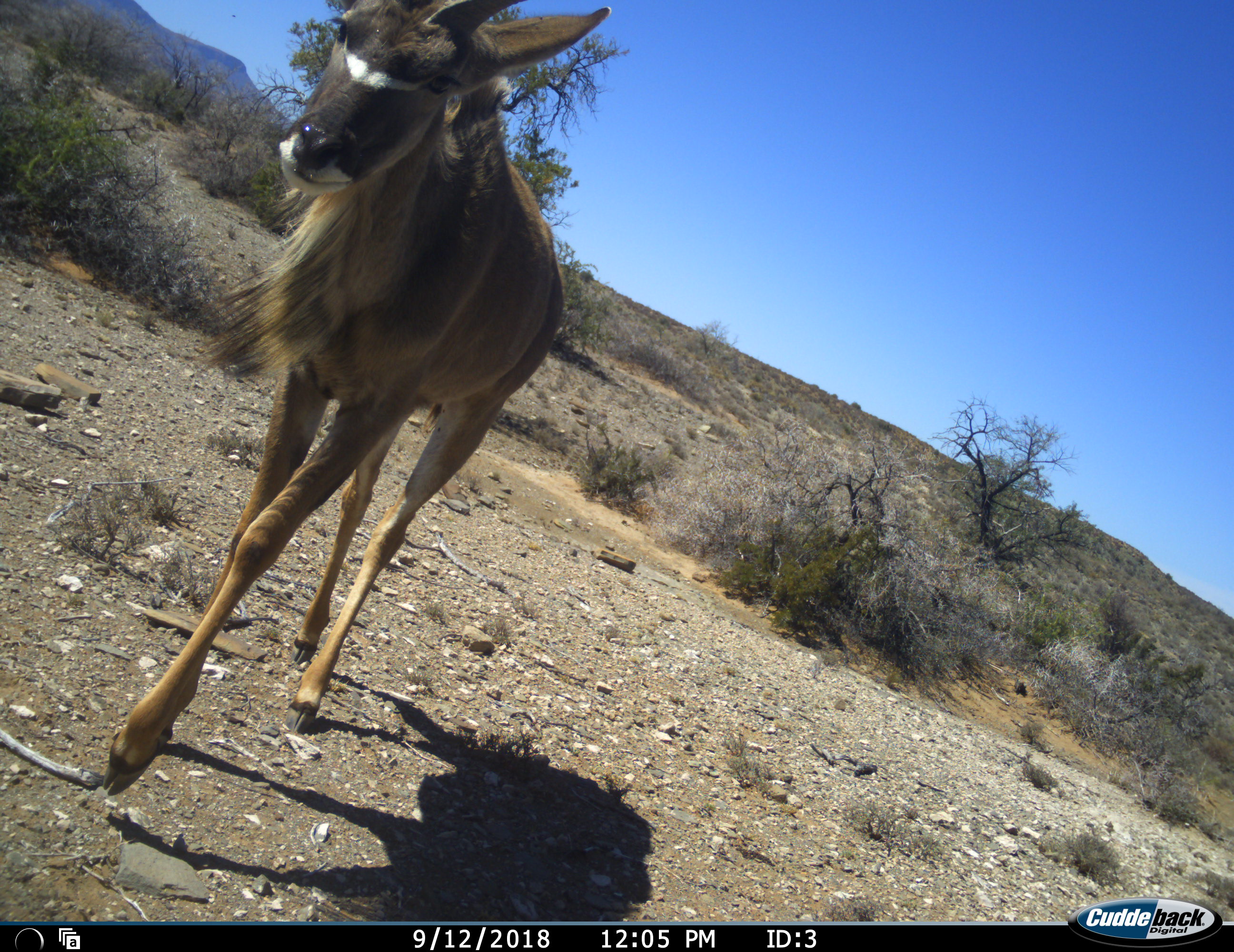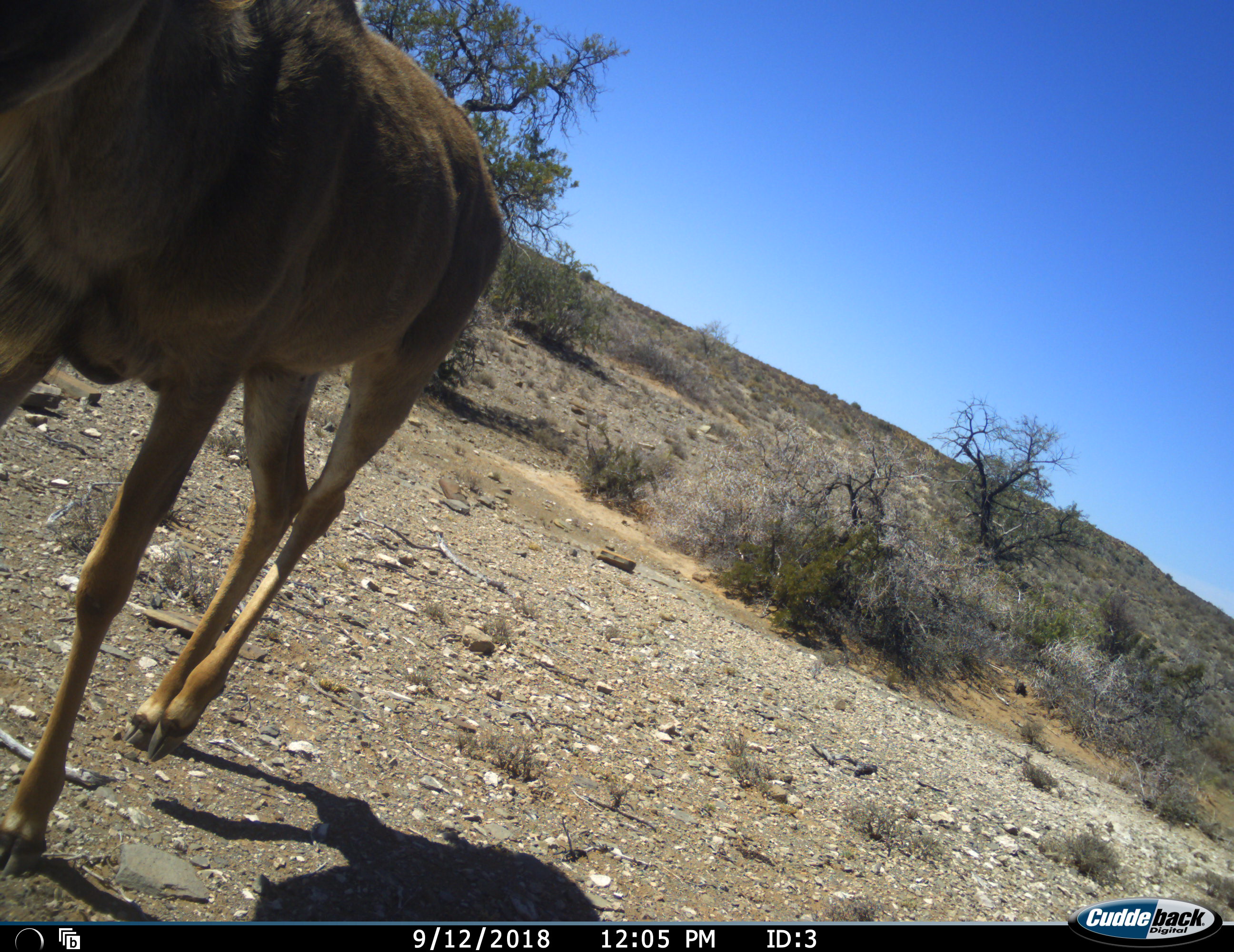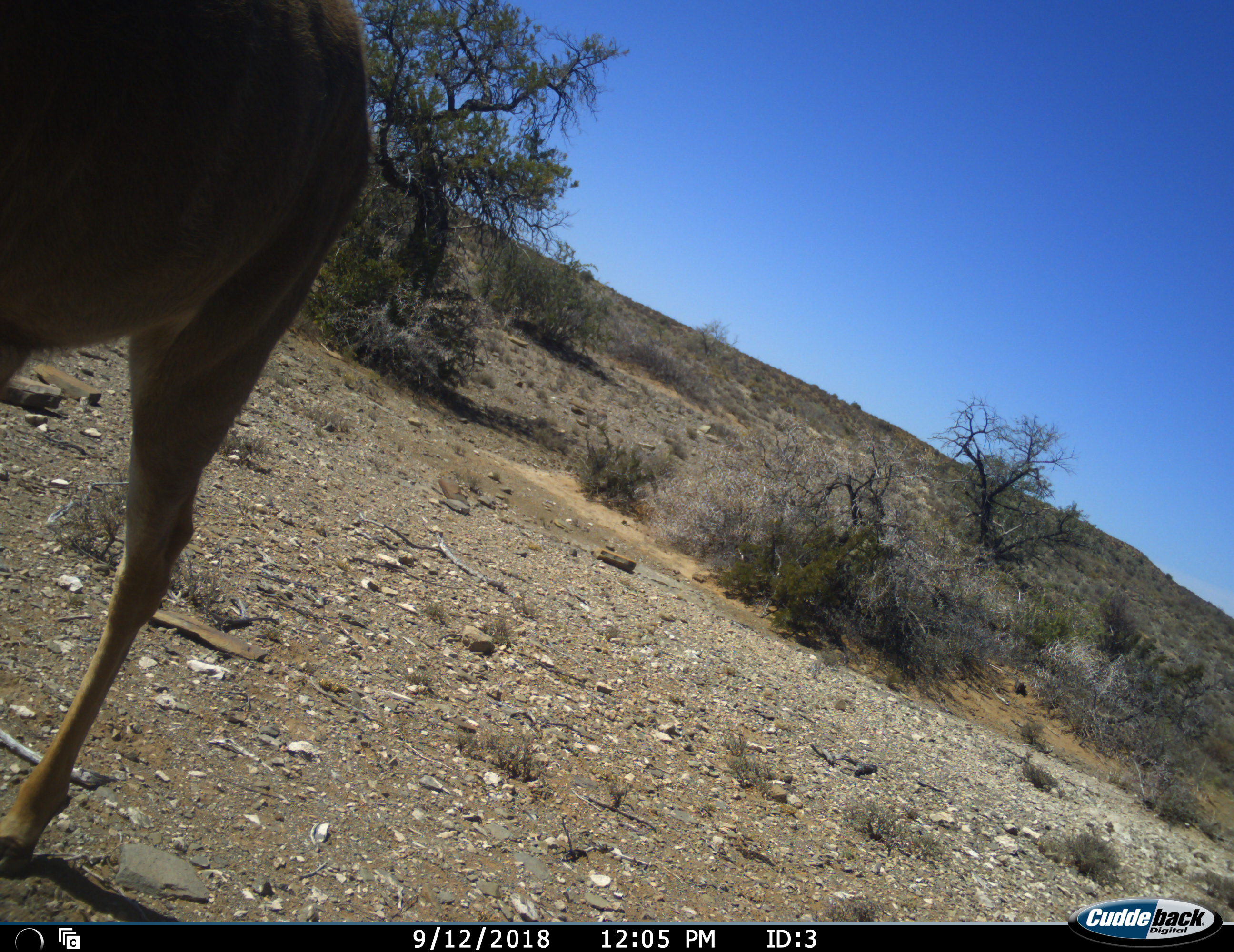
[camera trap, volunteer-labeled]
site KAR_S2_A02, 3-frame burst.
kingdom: Animalia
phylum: Chordata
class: Mammalia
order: Artiodactyla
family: Bovidae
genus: Tragelaphus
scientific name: Tragelaphus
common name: kudu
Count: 1.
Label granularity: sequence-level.